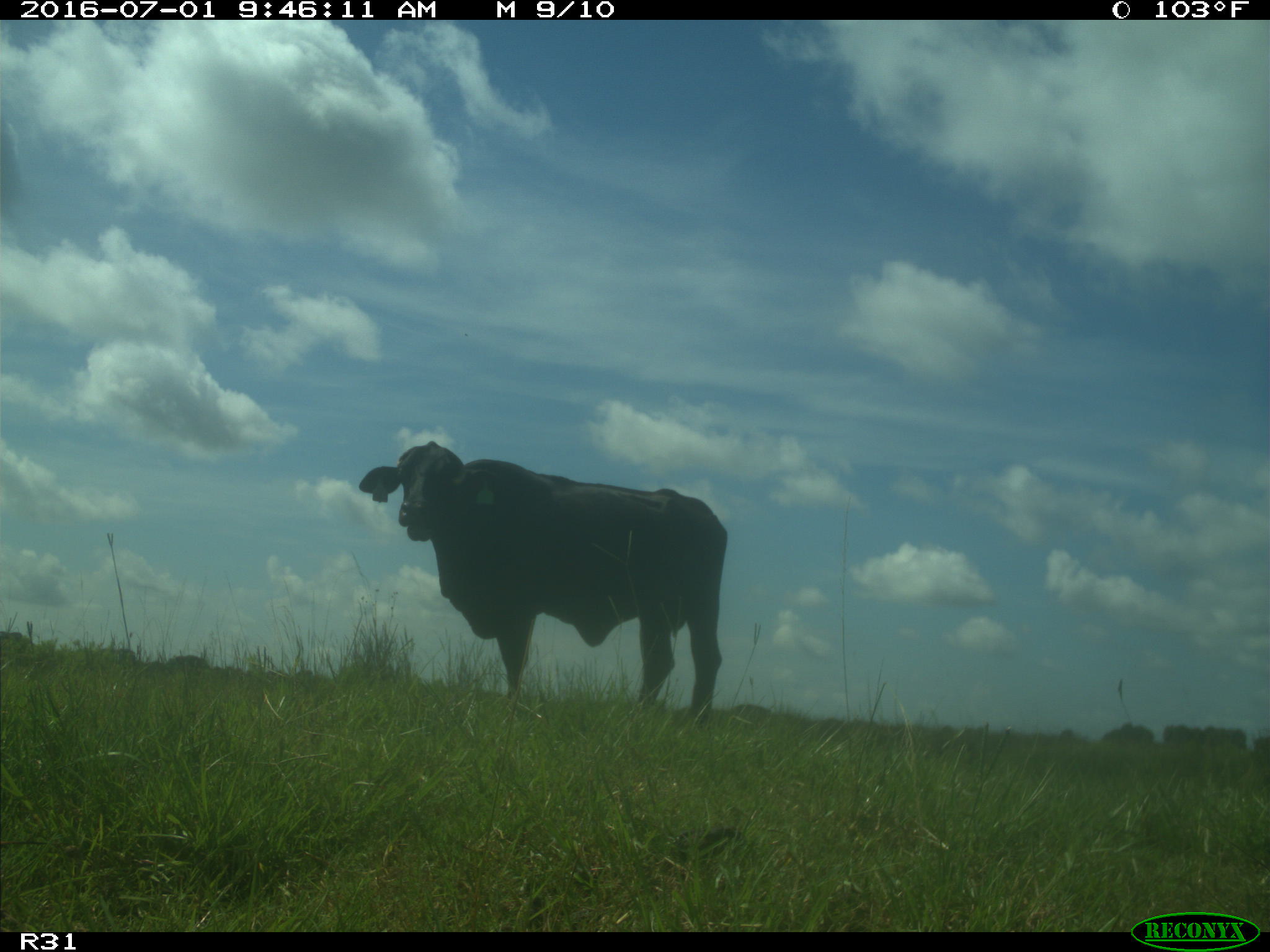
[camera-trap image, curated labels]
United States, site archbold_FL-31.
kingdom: Animalia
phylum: Chordata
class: Mammalia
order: Artiodactyla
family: Bovidae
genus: Bos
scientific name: Bos taurus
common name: domestic cow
Bos taurus (domestic cow).